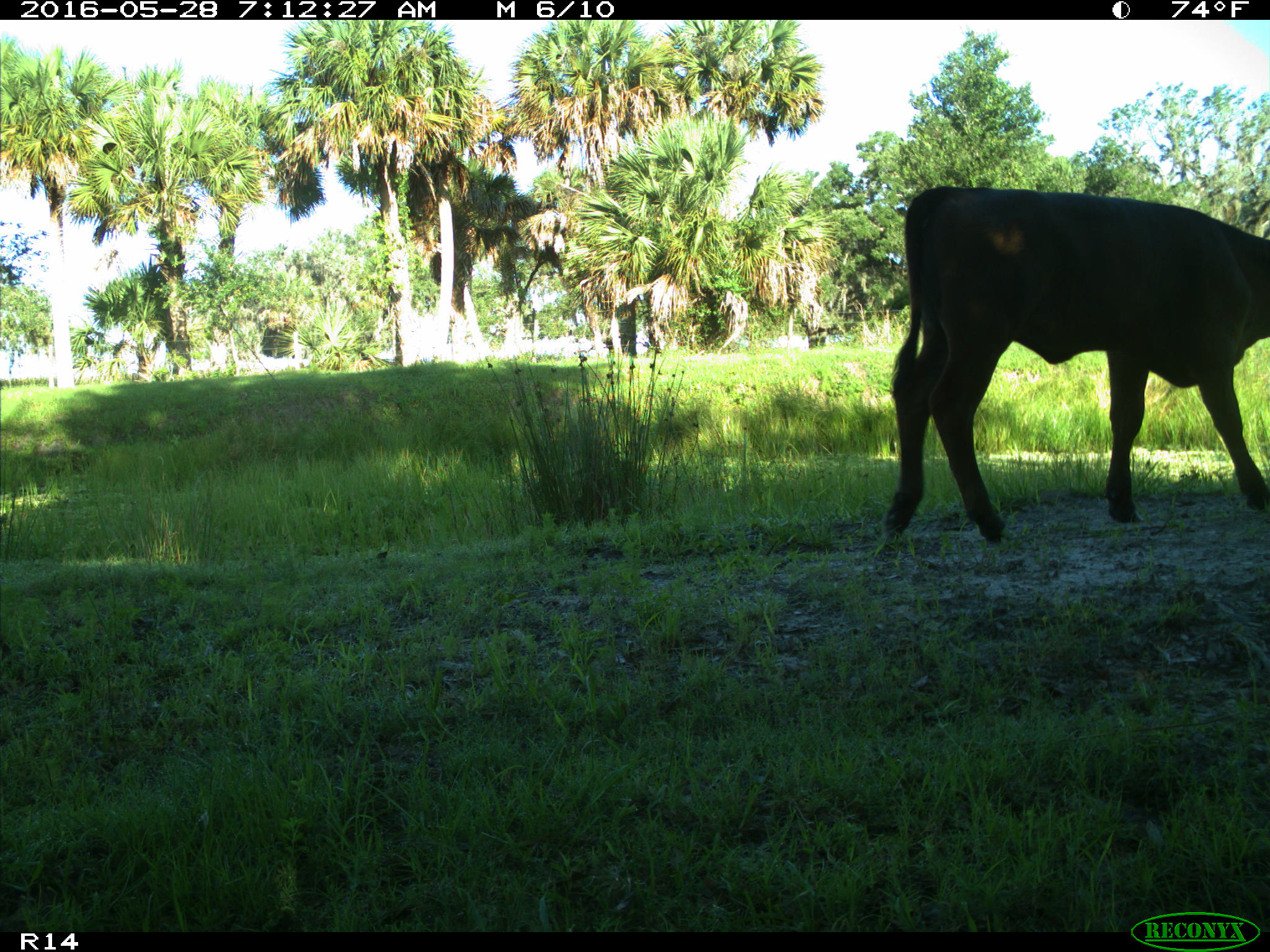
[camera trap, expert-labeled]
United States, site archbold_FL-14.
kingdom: Animalia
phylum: Chordata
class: Mammalia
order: Artiodactyla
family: Bovidae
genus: Bos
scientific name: Bos taurus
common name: domestic cow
Bos taurus (domestic cow).